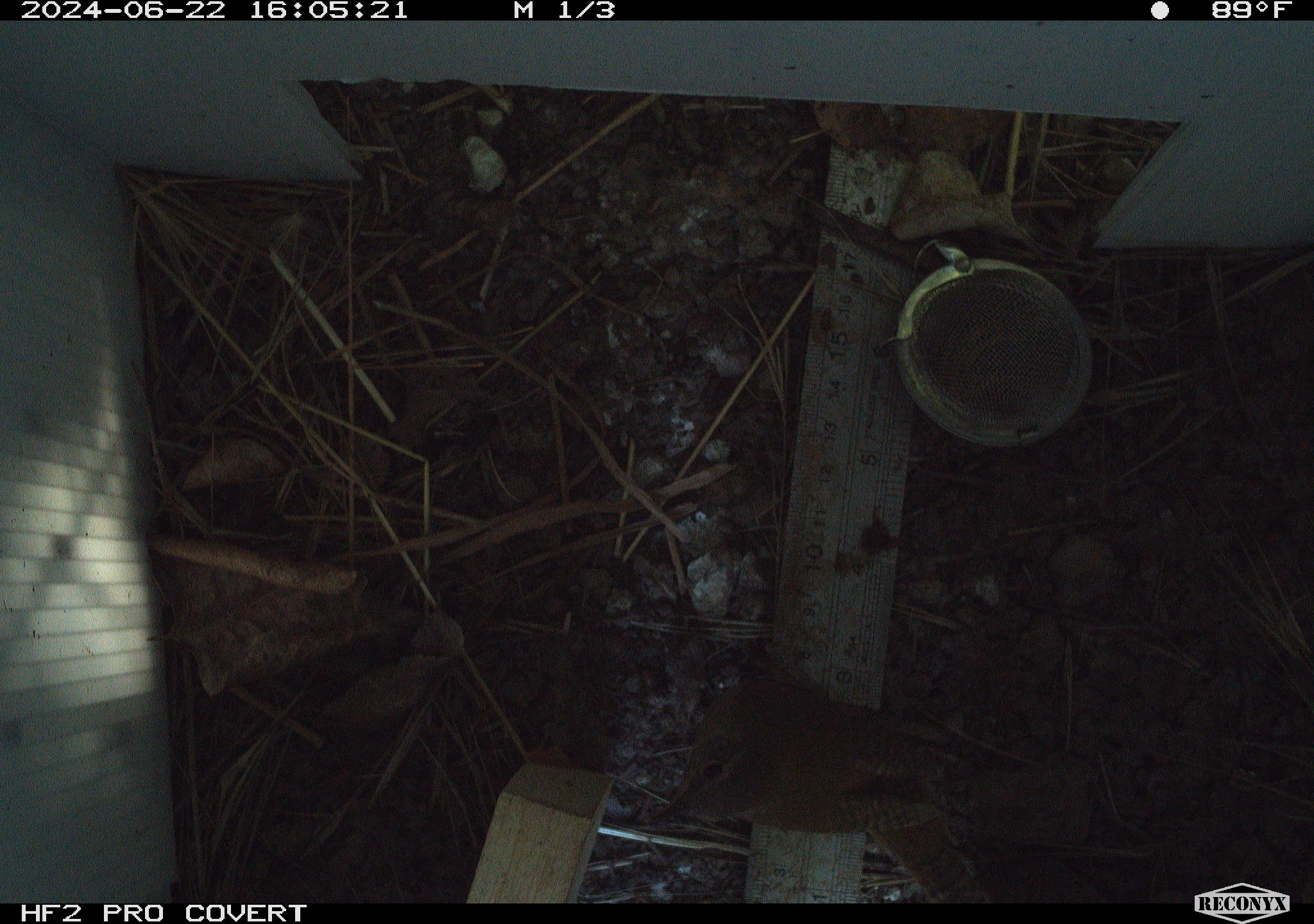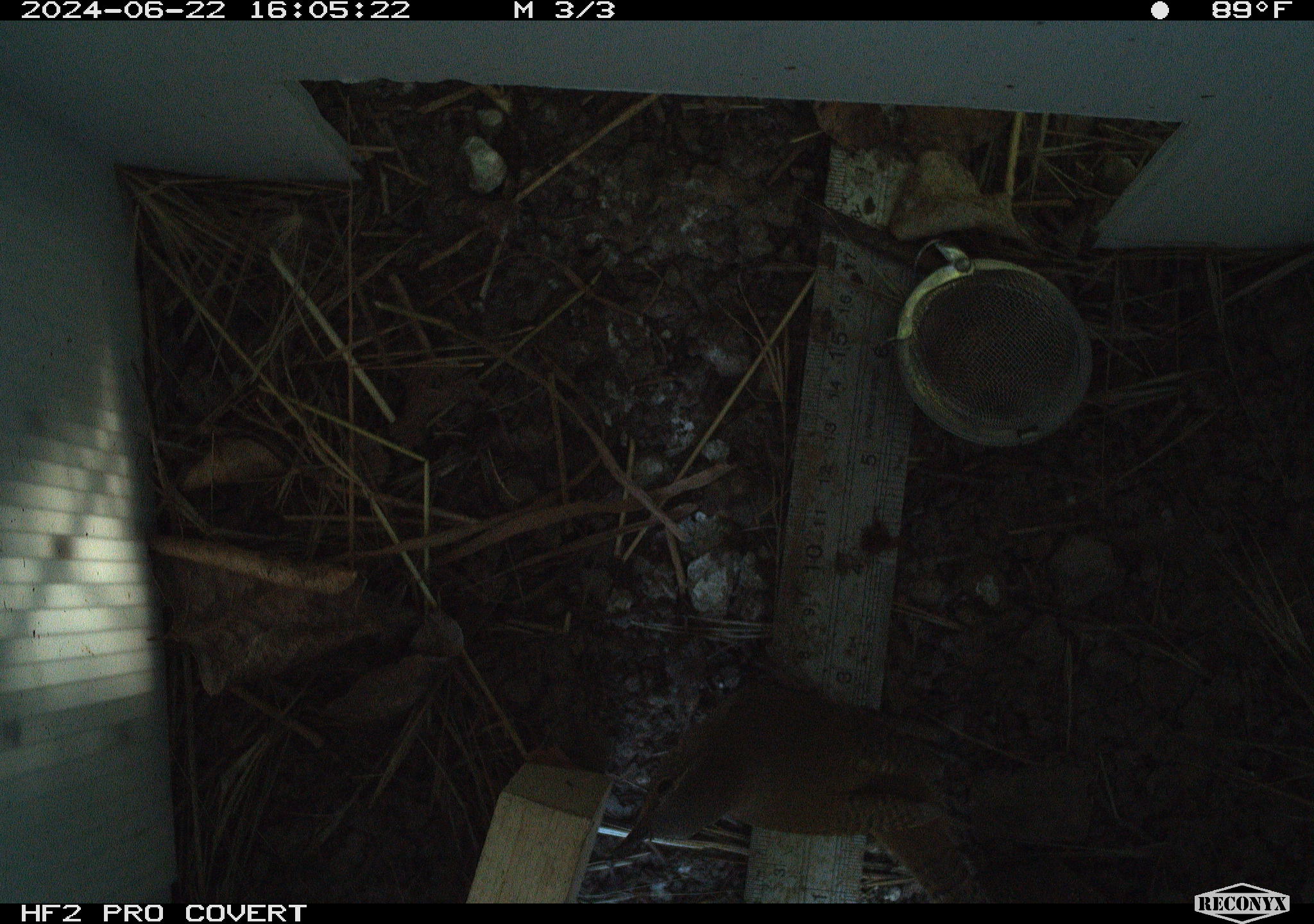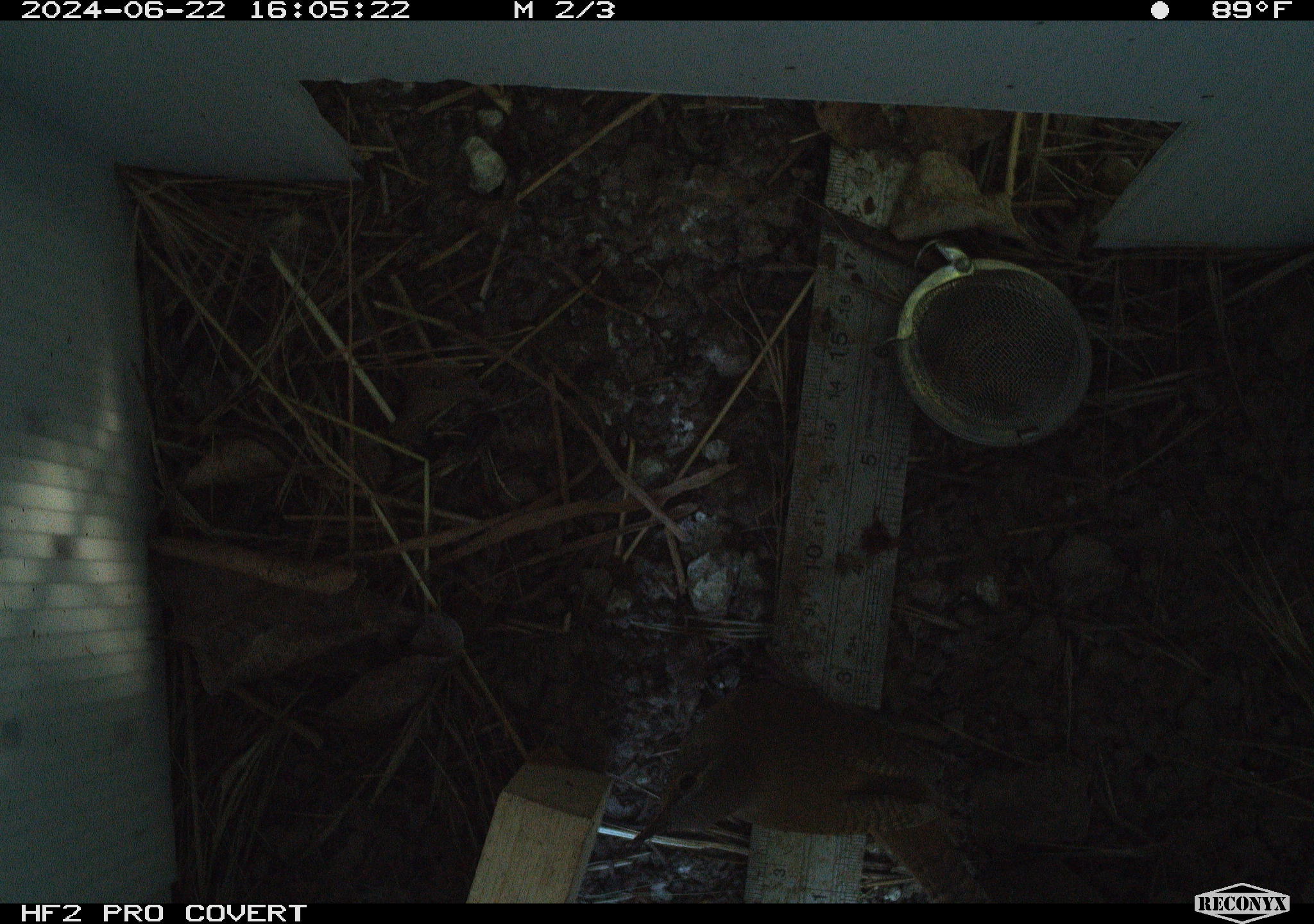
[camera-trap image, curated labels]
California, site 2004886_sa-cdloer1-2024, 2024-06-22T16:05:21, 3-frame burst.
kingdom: Animalia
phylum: Chordata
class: Aves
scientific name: Aves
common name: bird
Bird (Aves).